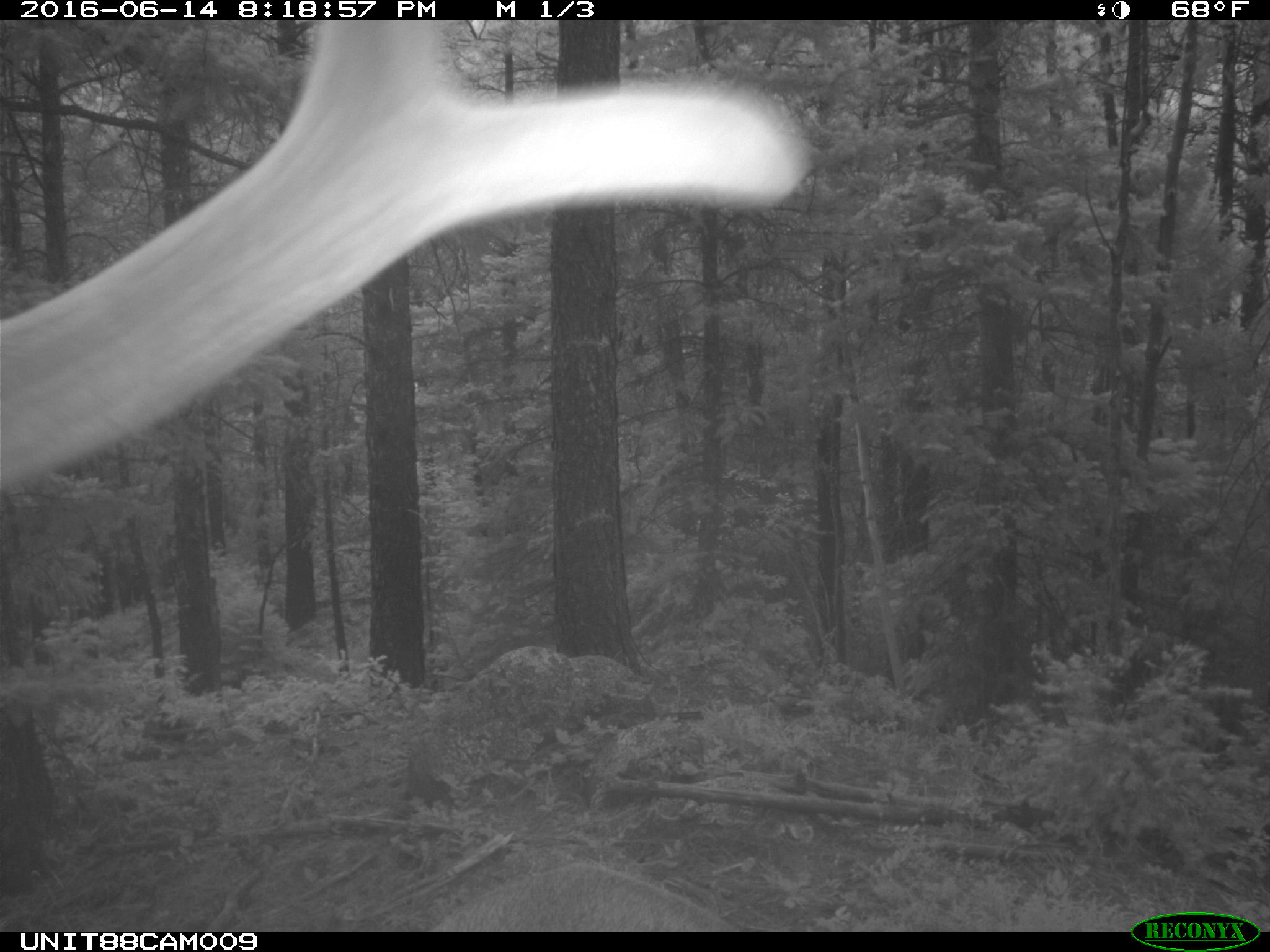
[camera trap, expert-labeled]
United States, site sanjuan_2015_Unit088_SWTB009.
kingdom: Animalia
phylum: Chordata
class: Mammalia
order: Artiodactyla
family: Cervidae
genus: Cervus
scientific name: Cervus elaphus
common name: red deer